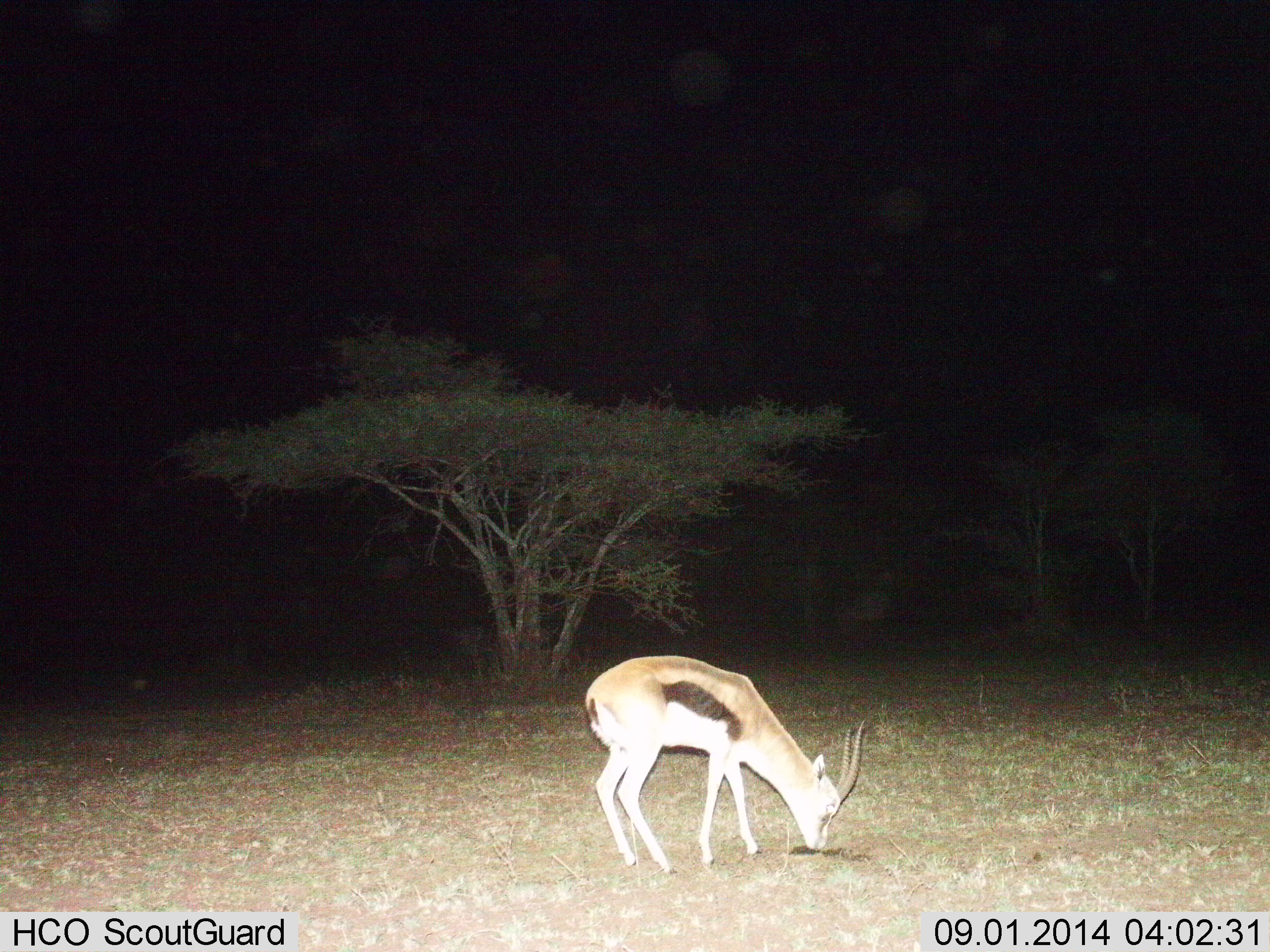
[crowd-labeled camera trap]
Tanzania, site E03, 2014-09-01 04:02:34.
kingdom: Animalia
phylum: Chordata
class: Mammalia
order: Artiodactyla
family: Bovidae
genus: Eudorcas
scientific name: Eudorcas thomsonii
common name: thomson's gazelle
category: gazellethomsons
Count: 1.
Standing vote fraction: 30%.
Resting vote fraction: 0%.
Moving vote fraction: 0%.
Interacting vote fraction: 0%.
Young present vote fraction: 0%.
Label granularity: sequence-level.